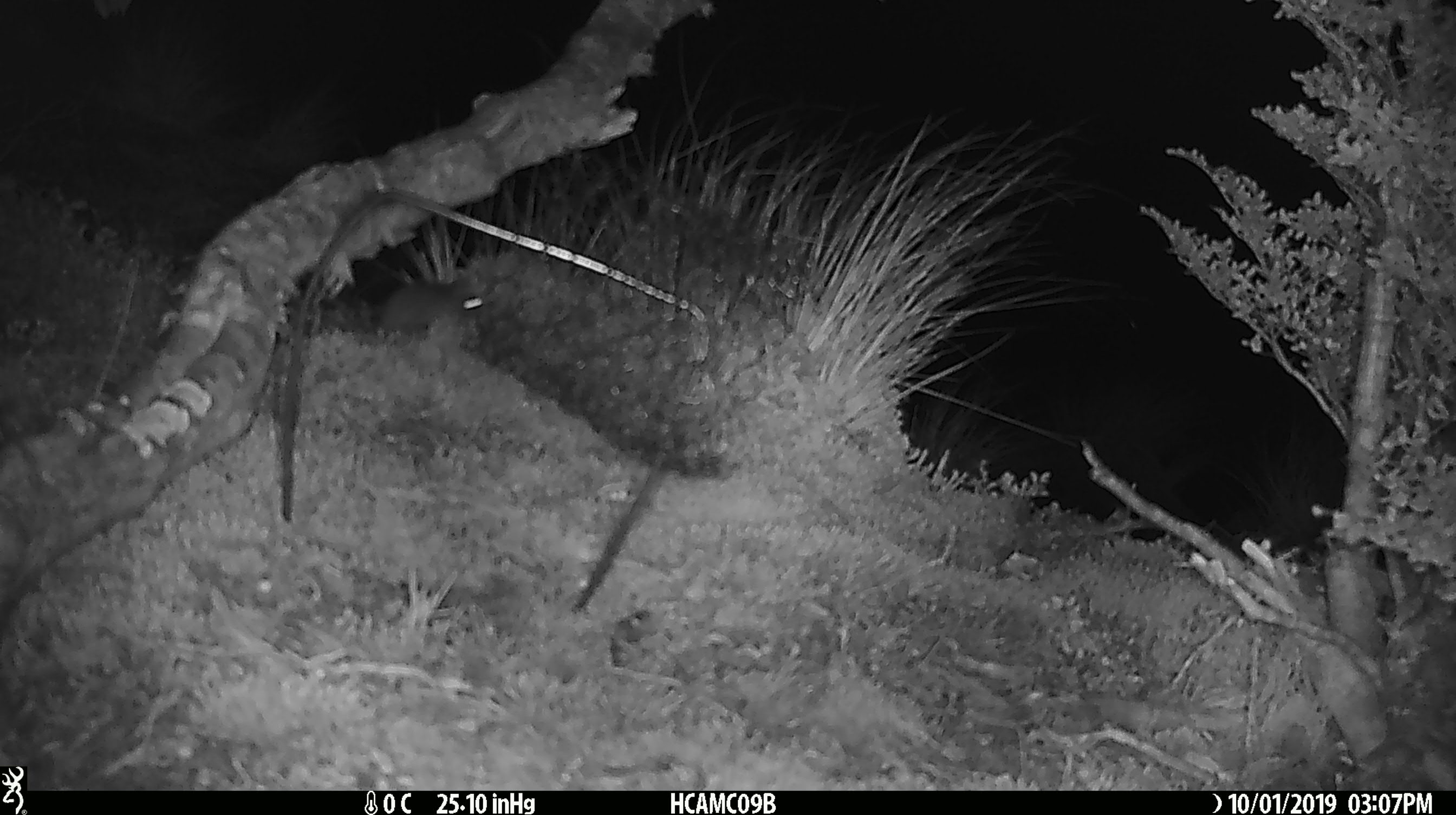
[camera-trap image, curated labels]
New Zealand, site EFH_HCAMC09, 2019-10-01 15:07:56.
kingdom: Animalia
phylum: Chordata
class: Mammalia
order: Rodentia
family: Muridae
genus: Mus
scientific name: Mus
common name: mouse